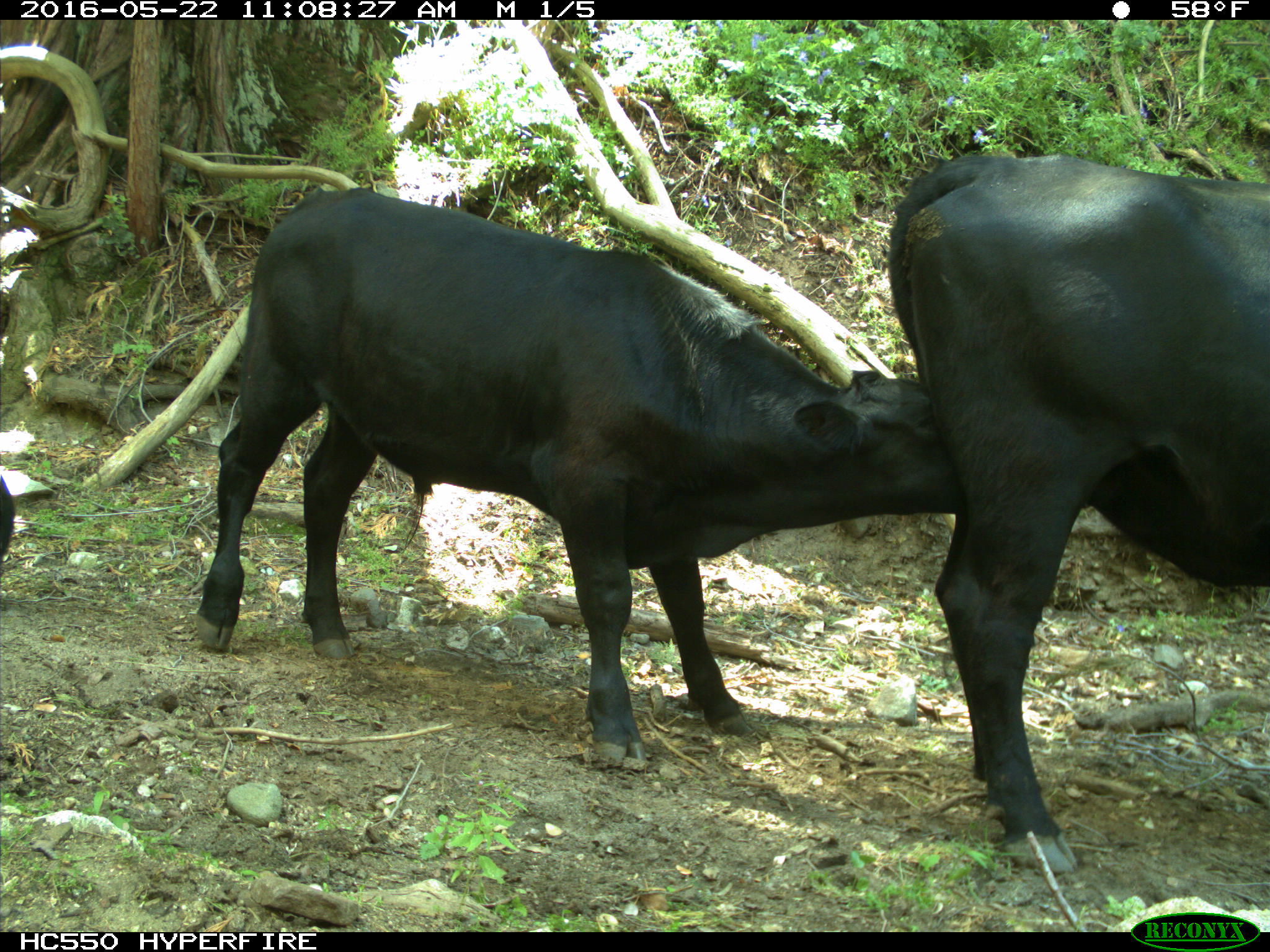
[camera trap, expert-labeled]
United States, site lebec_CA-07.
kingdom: Animalia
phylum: Chordata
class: Mammalia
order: Artiodactyla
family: Bovidae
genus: Bos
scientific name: Bos taurus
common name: domestic cow